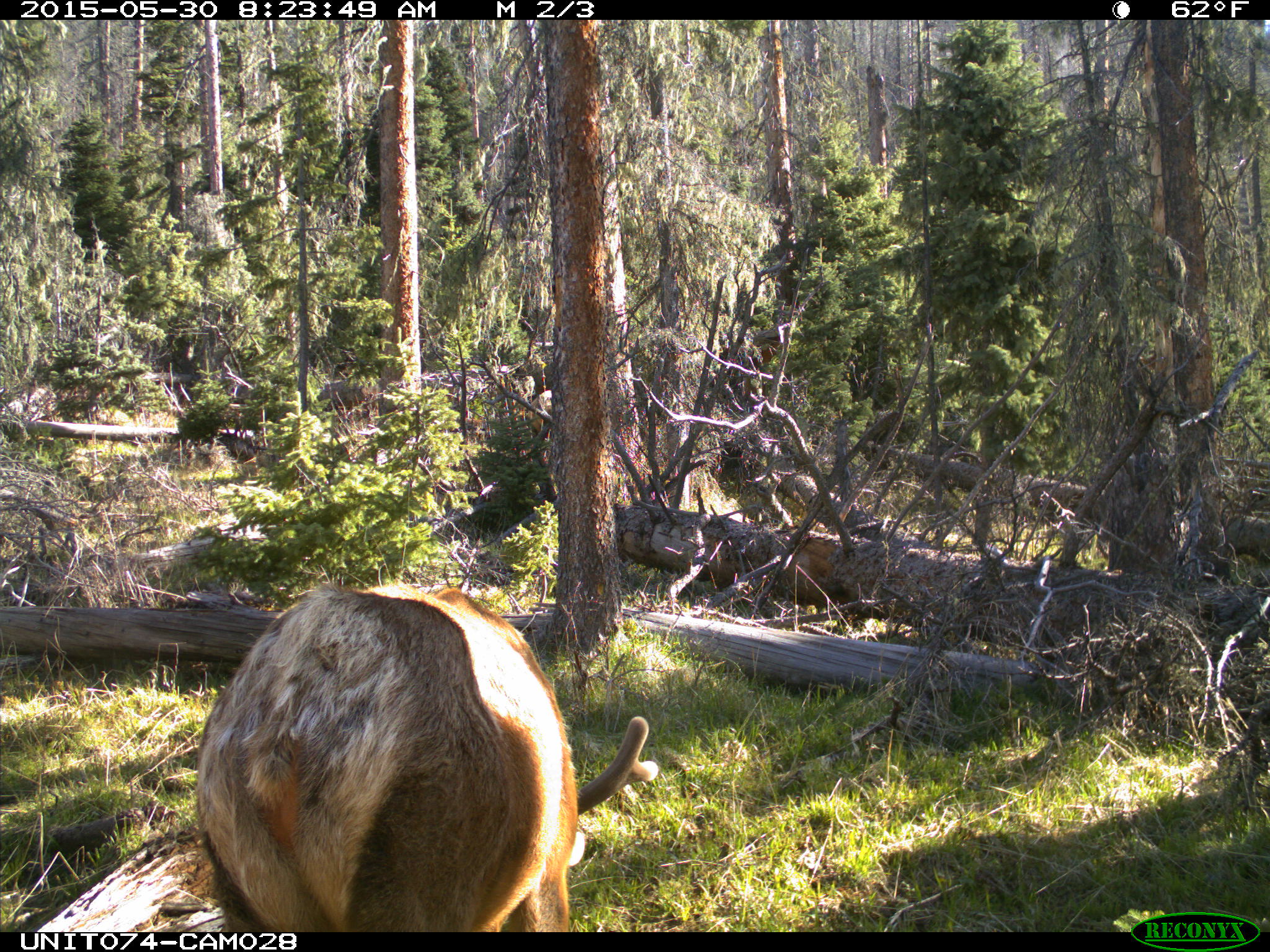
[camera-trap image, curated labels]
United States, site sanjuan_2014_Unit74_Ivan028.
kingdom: Animalia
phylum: Chordata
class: Mammalia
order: Artiodactyla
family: Cervidae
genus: Cervus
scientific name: Cervus elaphus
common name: red deer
Cervus elaphus (red deer).